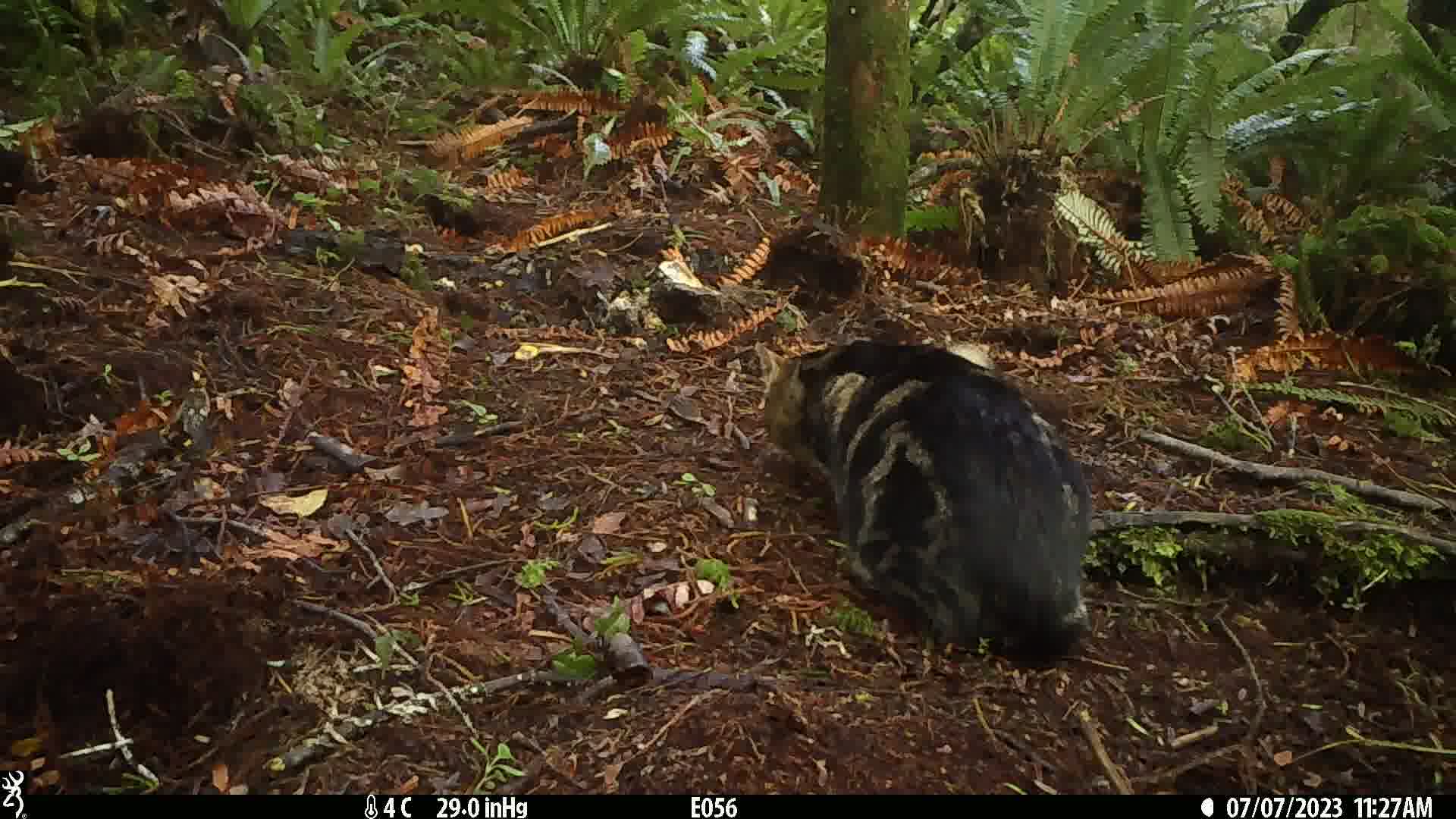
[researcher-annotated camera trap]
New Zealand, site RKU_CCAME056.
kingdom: Animalia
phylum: Chordata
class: Mammalia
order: Carnivora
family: Felidae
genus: Felis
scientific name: Felis catus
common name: domestic cat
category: cat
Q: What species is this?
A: Cat (domestic cat) (Felis catus).